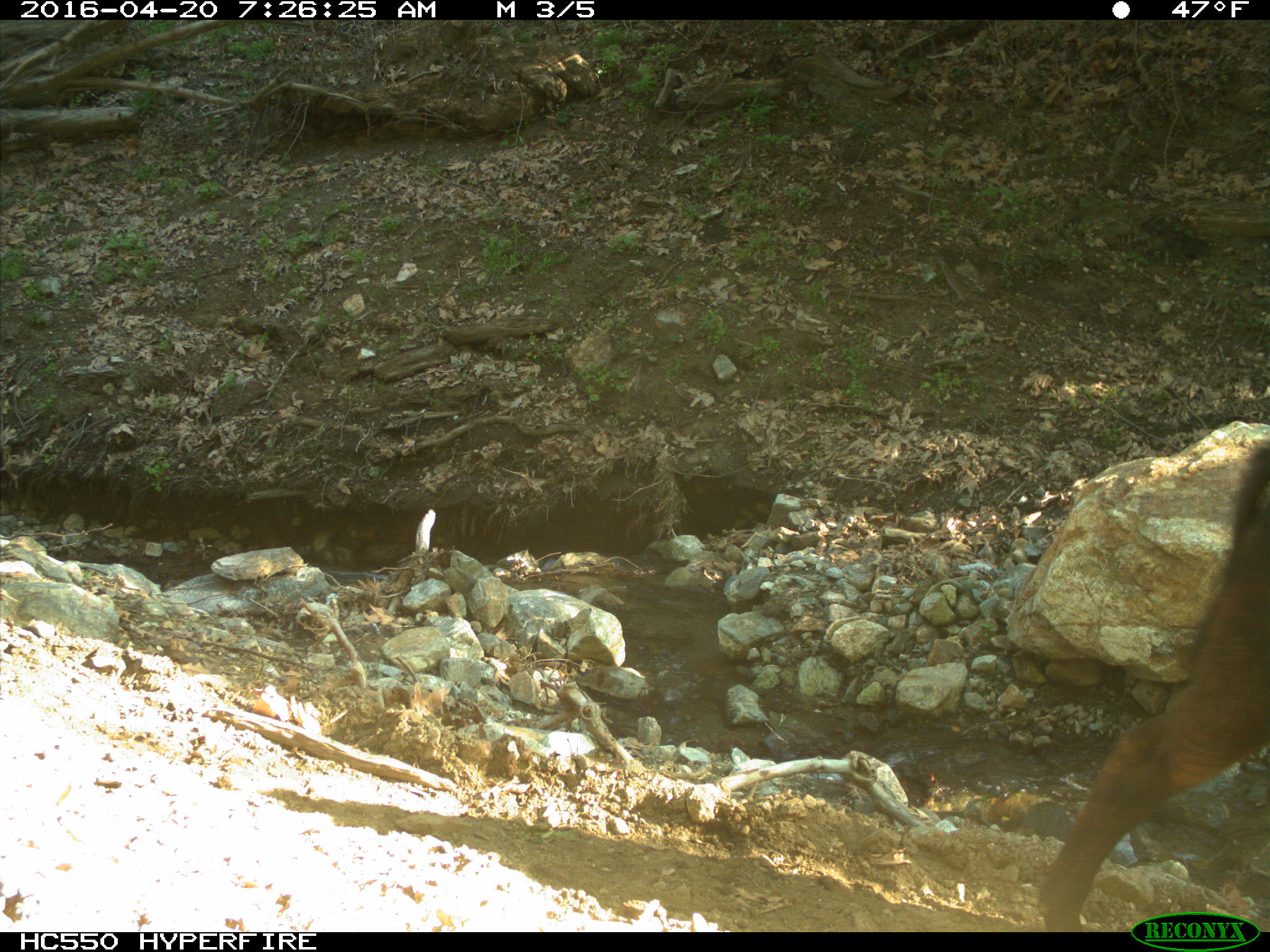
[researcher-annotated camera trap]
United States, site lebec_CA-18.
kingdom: Animalia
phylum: Chordata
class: Mammalia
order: Artiodactyla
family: Bovidae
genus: Bos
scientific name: Bos taurus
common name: domestic cow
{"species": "Bos taurus (domestic cow)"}